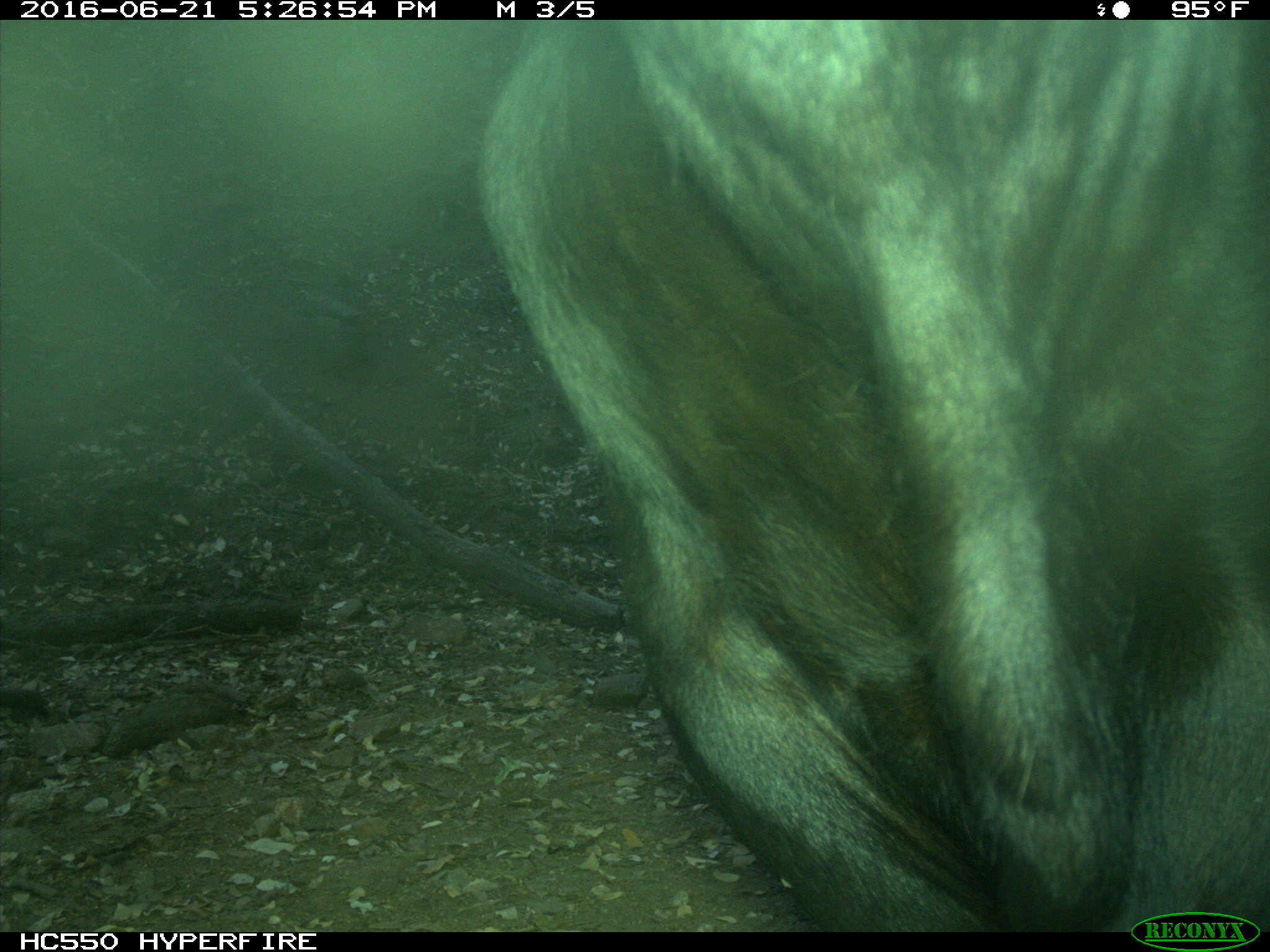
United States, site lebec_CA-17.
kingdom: Animalia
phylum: Chordata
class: Mammalia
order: Artiodactyla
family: Bovidae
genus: Bos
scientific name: Bos taurus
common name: domestic cow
Bos taurus (domestic cow).